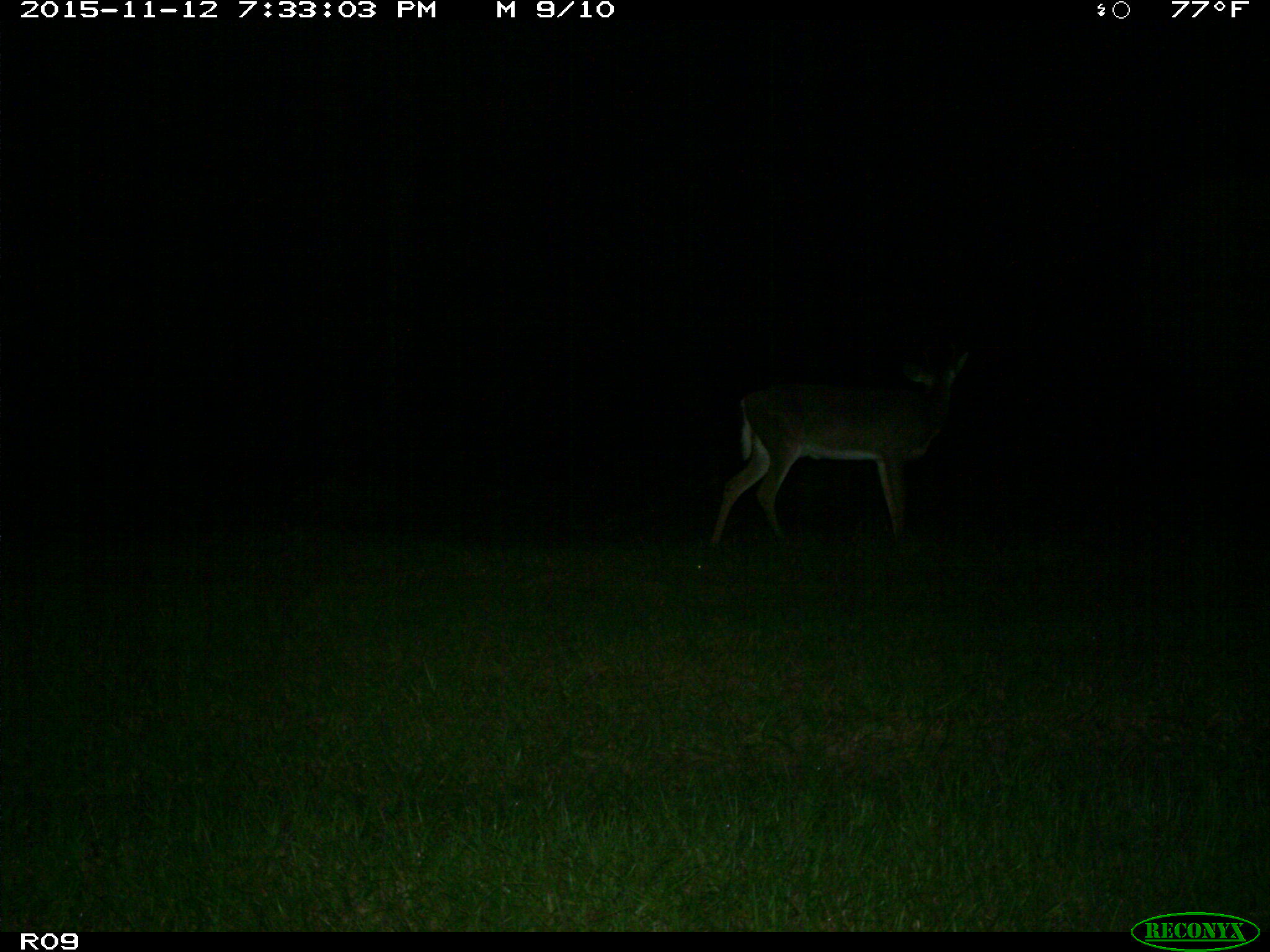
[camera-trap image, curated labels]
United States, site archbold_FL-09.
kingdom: Animalia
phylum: Chordata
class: Mammalia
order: Artiodactyla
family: Cervidae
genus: Odocoileus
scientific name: Odocoileus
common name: deer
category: unidentified deer